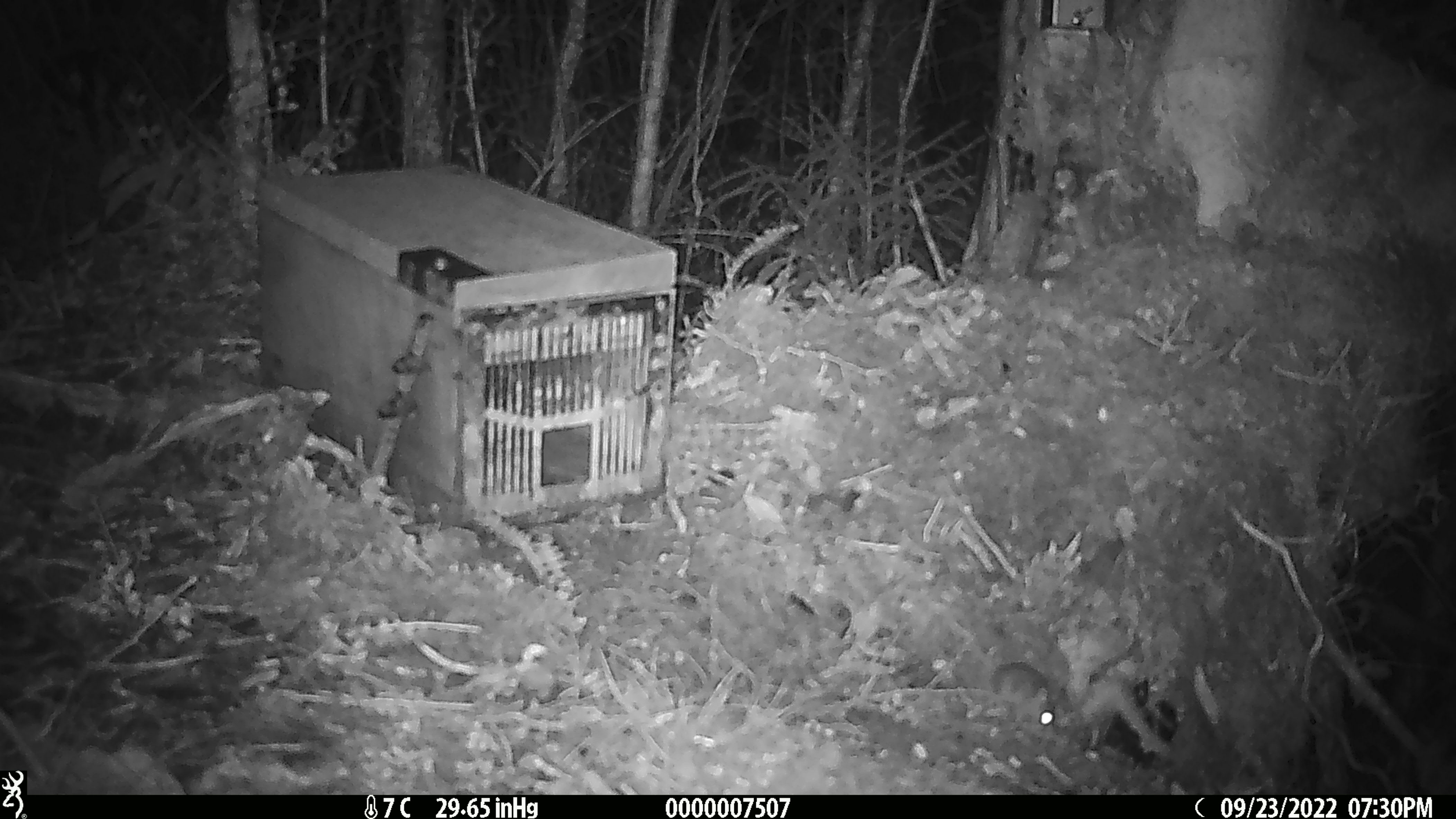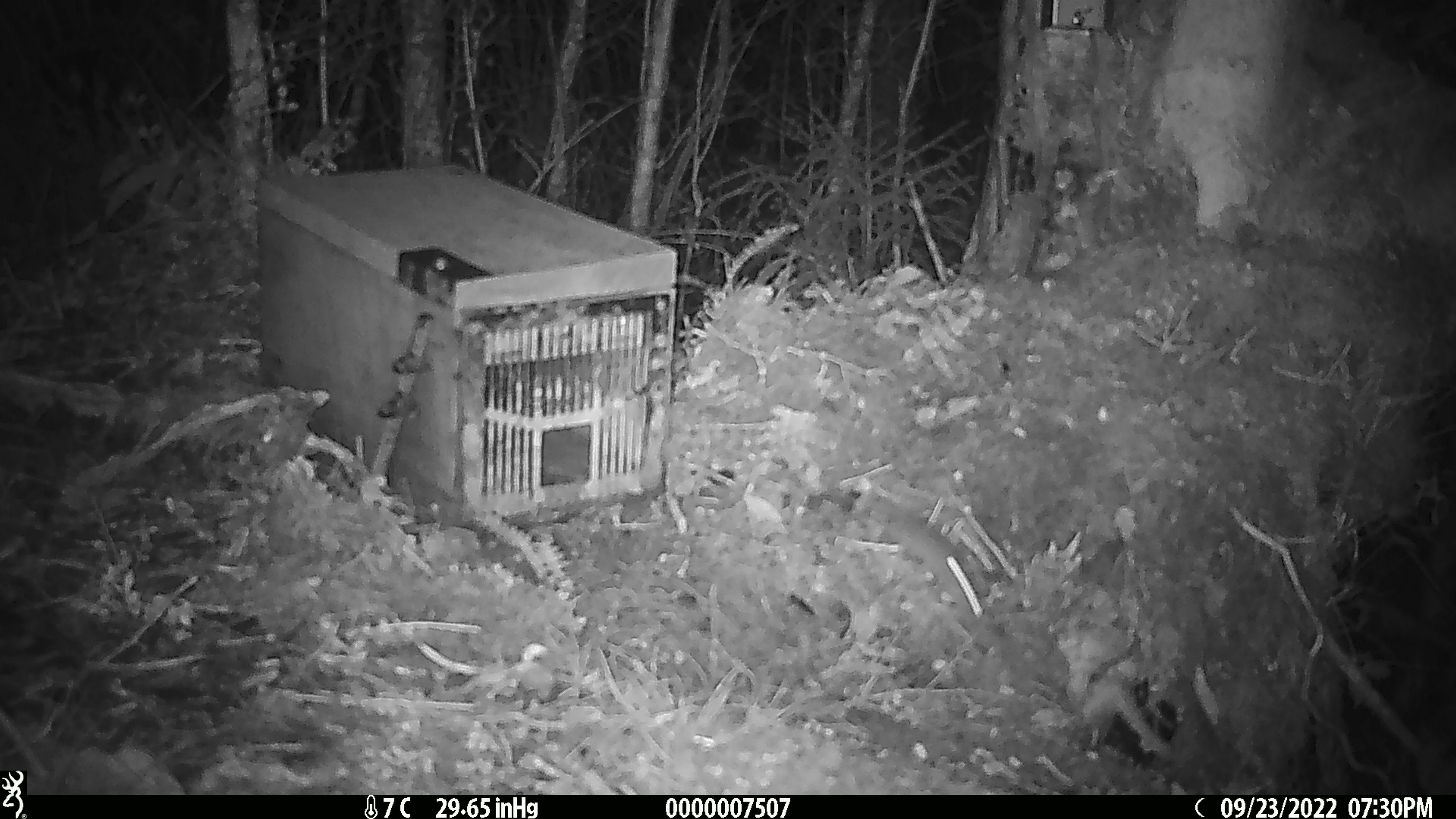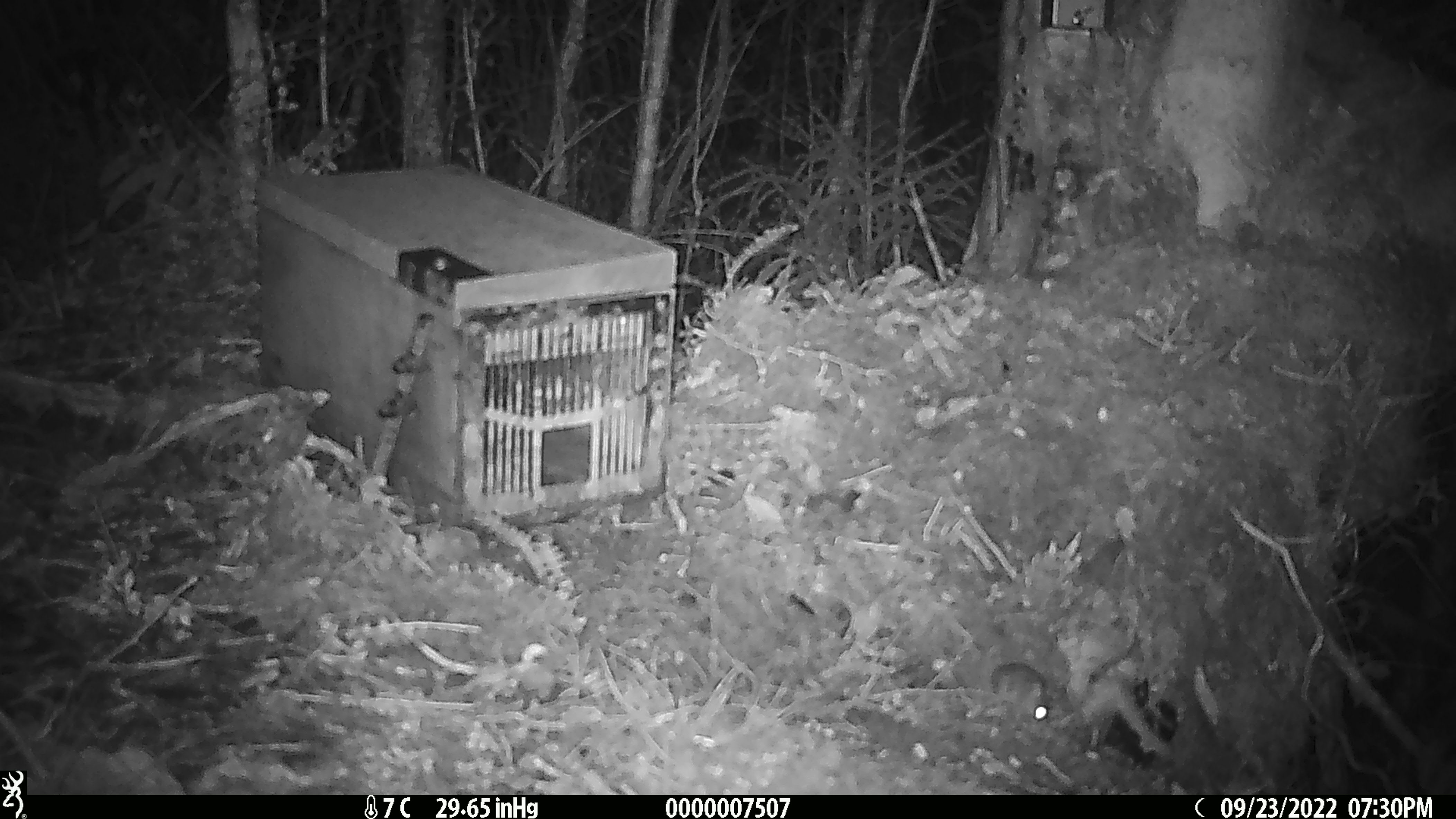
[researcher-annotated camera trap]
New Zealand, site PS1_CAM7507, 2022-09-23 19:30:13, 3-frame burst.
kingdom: Animalia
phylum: Chordata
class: Mammalia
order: Rodentia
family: Muridae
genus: Mus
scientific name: Mus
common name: mouse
Mouse (Mus).